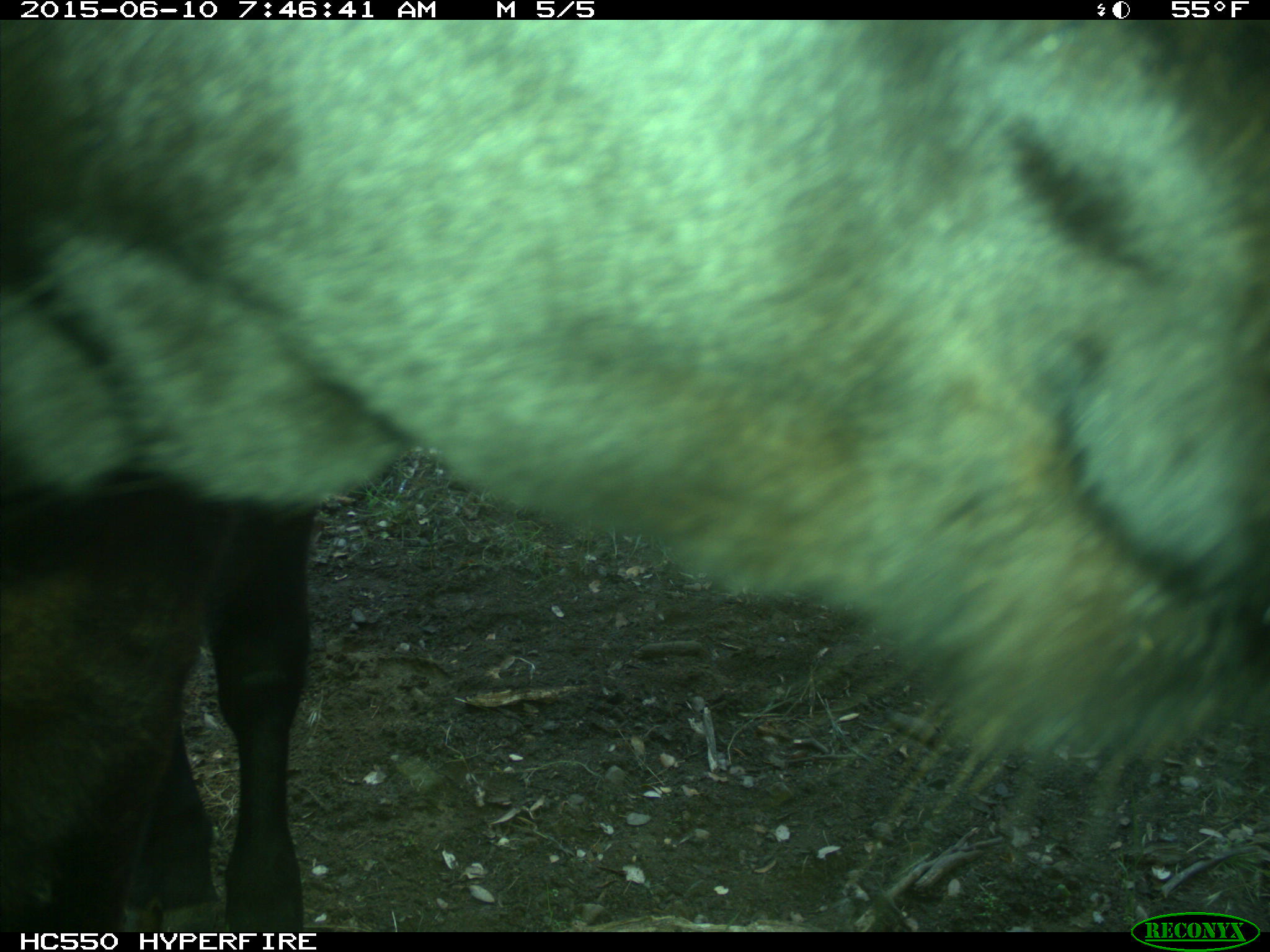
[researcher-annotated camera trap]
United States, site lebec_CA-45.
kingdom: Animalia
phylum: Chordata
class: Mammalia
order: Artiodactyla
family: Bovidae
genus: Bos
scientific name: Bos taurus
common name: domestic cow